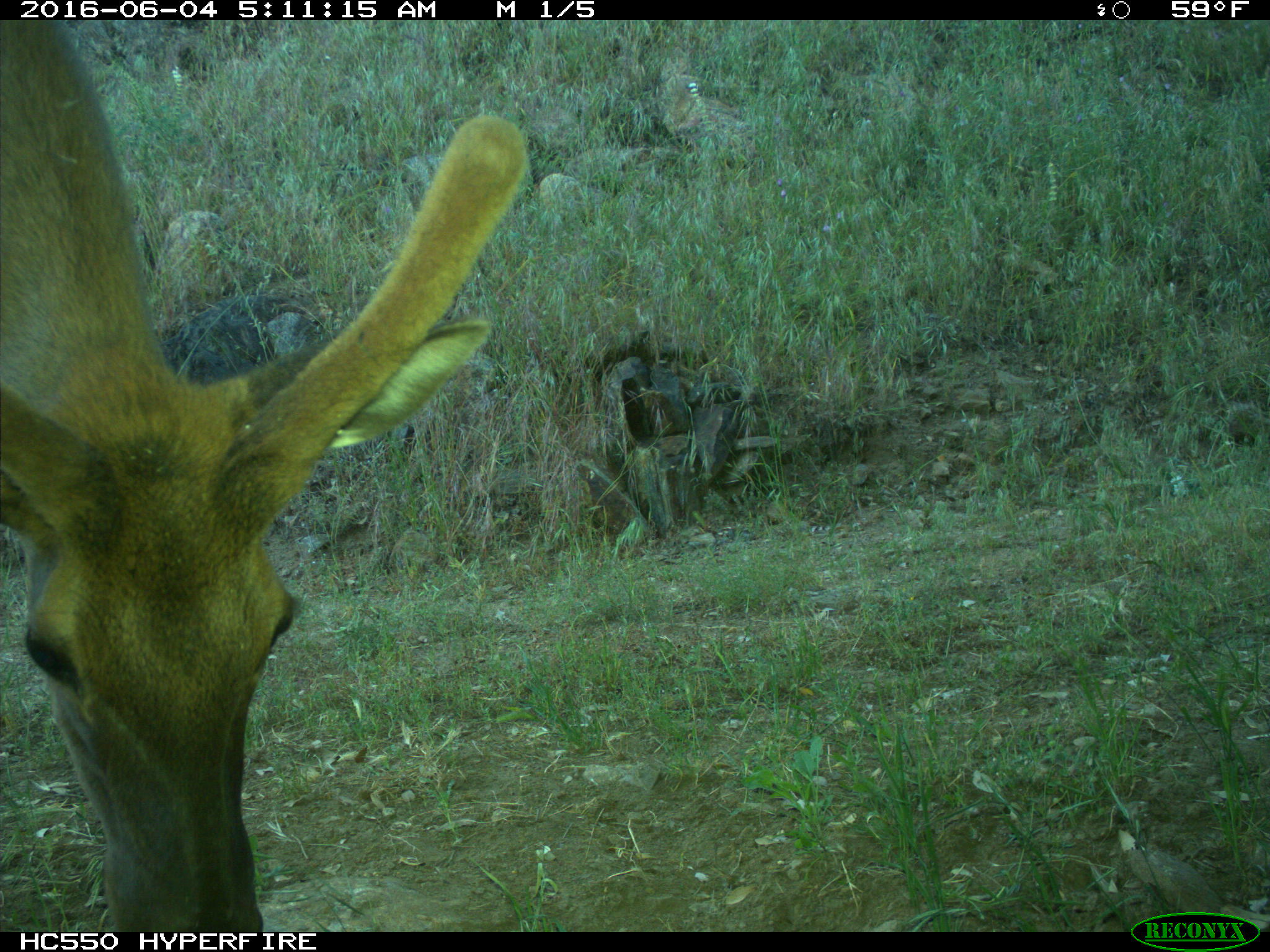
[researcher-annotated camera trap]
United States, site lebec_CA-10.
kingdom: Animalia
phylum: Chordata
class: Mammalia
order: Artiodactyla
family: Cervidae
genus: Cervus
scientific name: Cervus canadensis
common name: elk